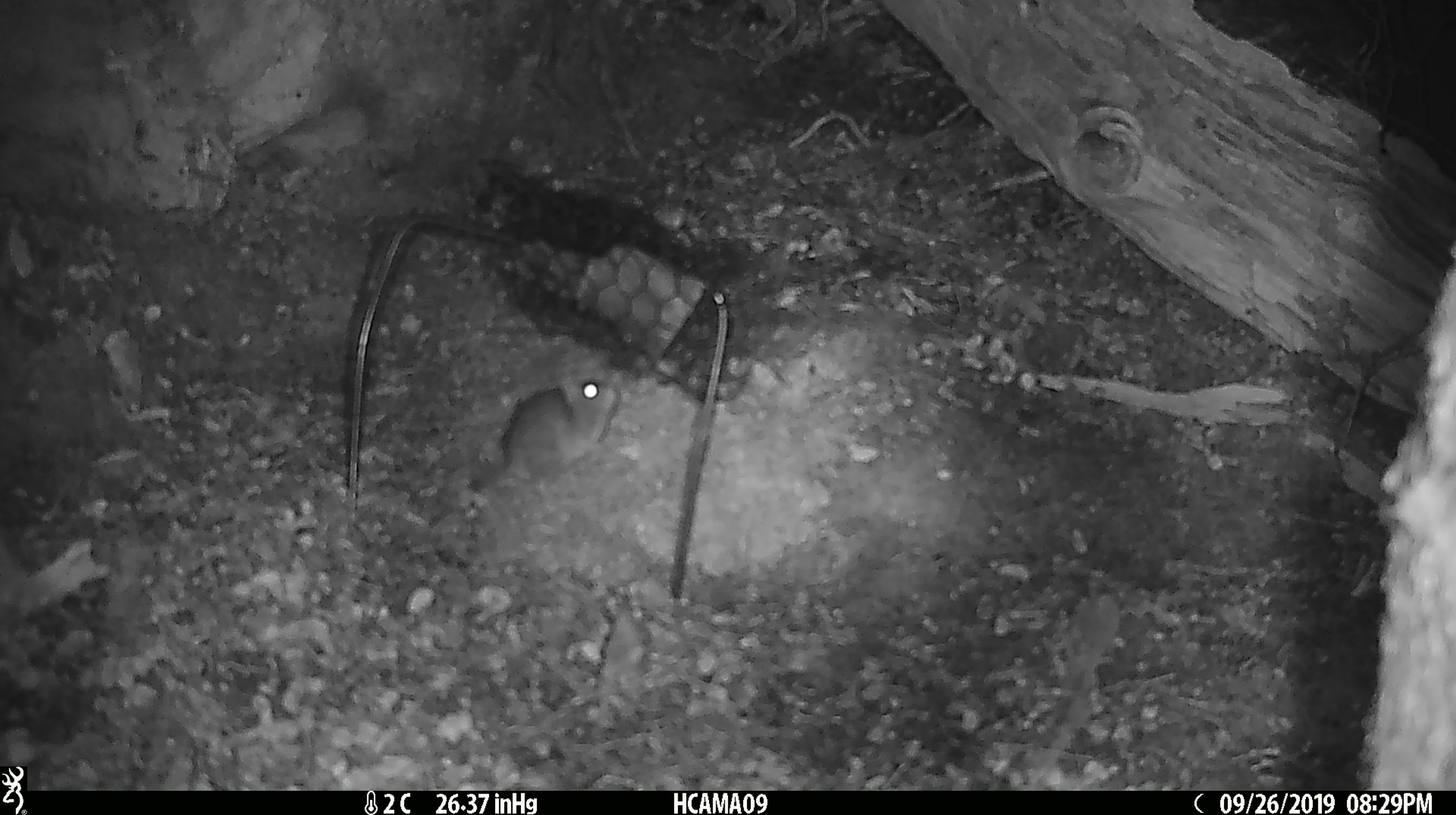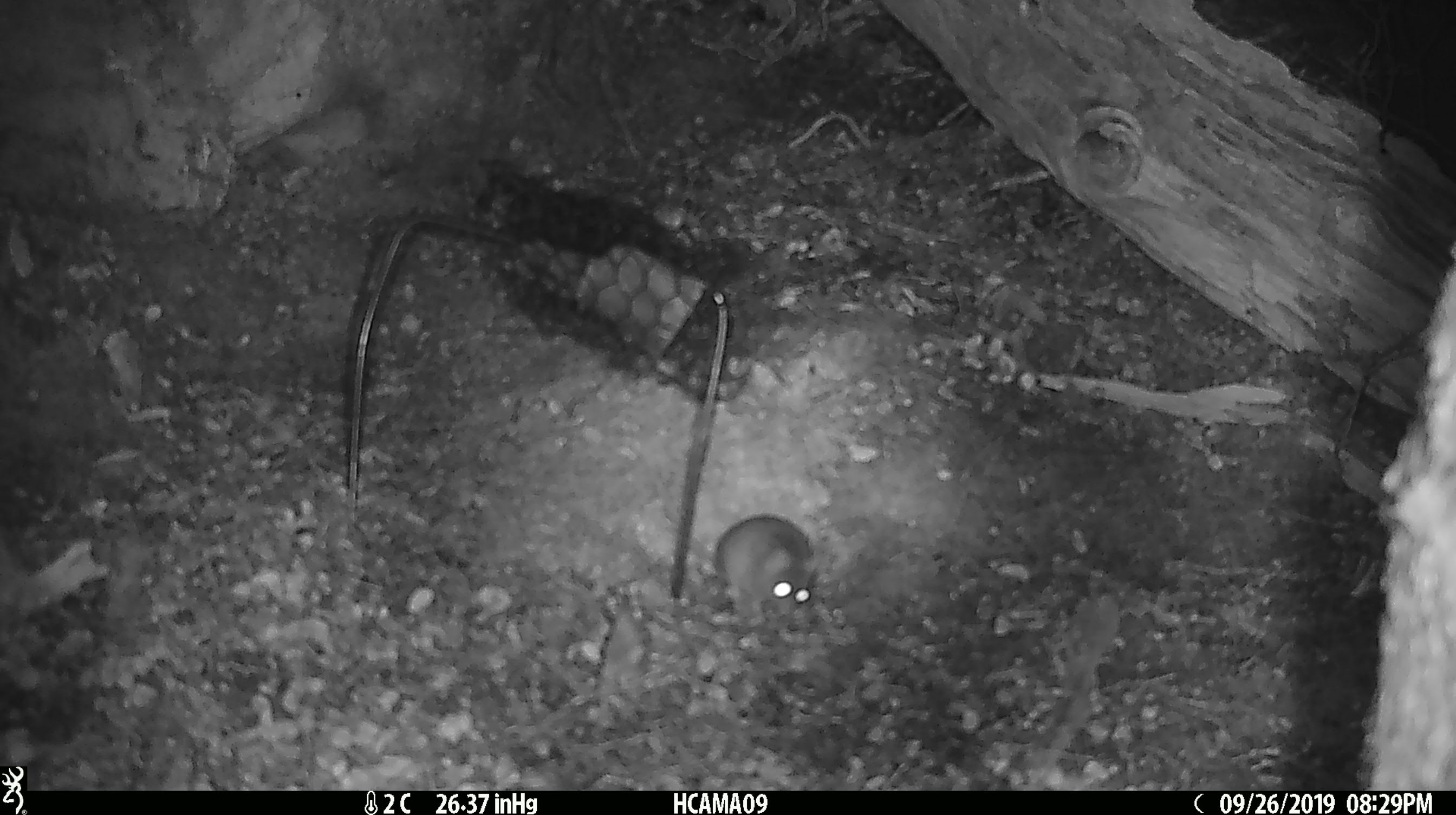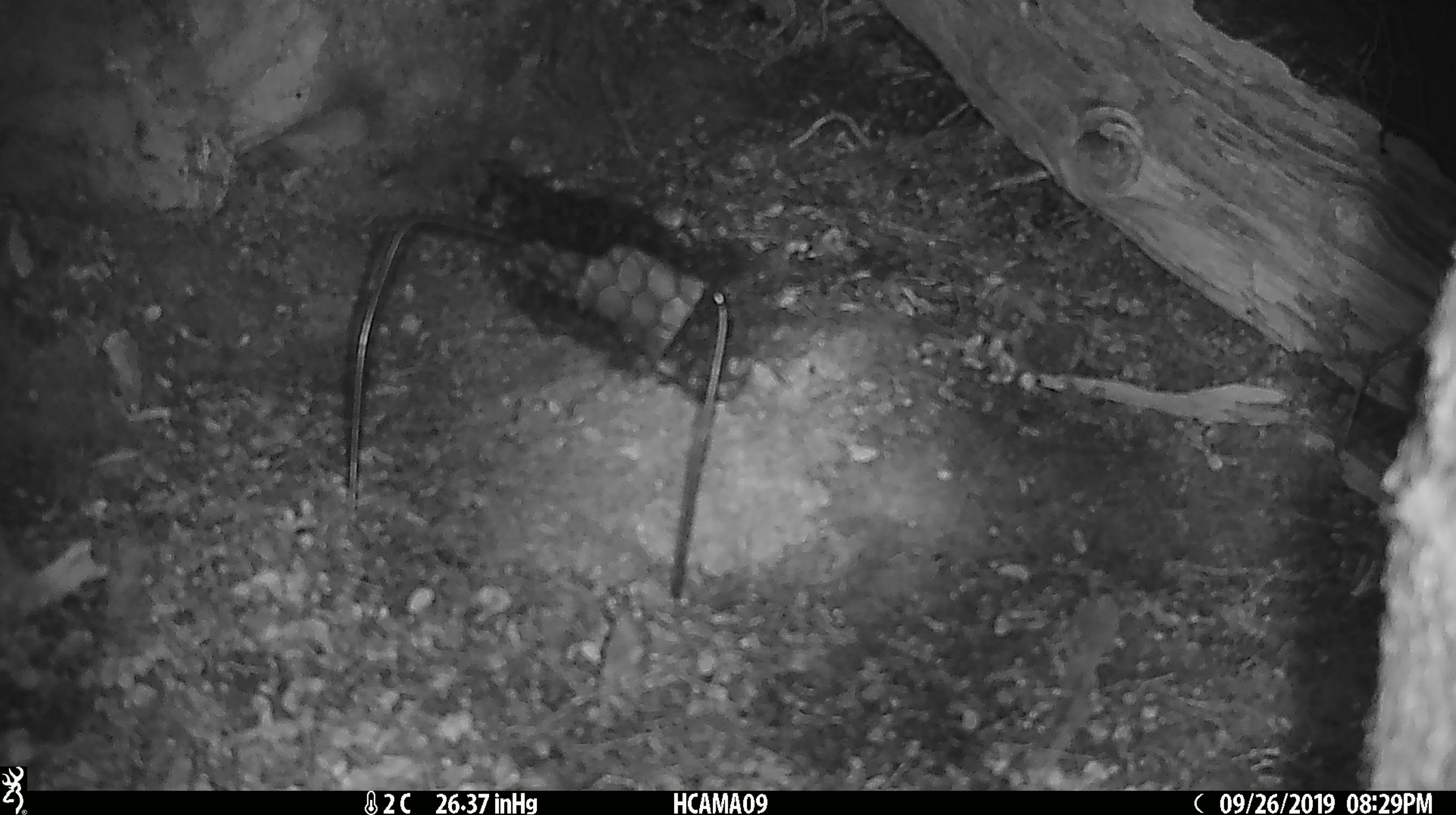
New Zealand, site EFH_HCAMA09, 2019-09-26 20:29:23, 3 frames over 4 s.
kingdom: Animalia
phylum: Chordata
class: Mammalia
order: Rodentia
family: Muridae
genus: Mus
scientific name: Mus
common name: mouse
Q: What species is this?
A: Mouse (Mus).